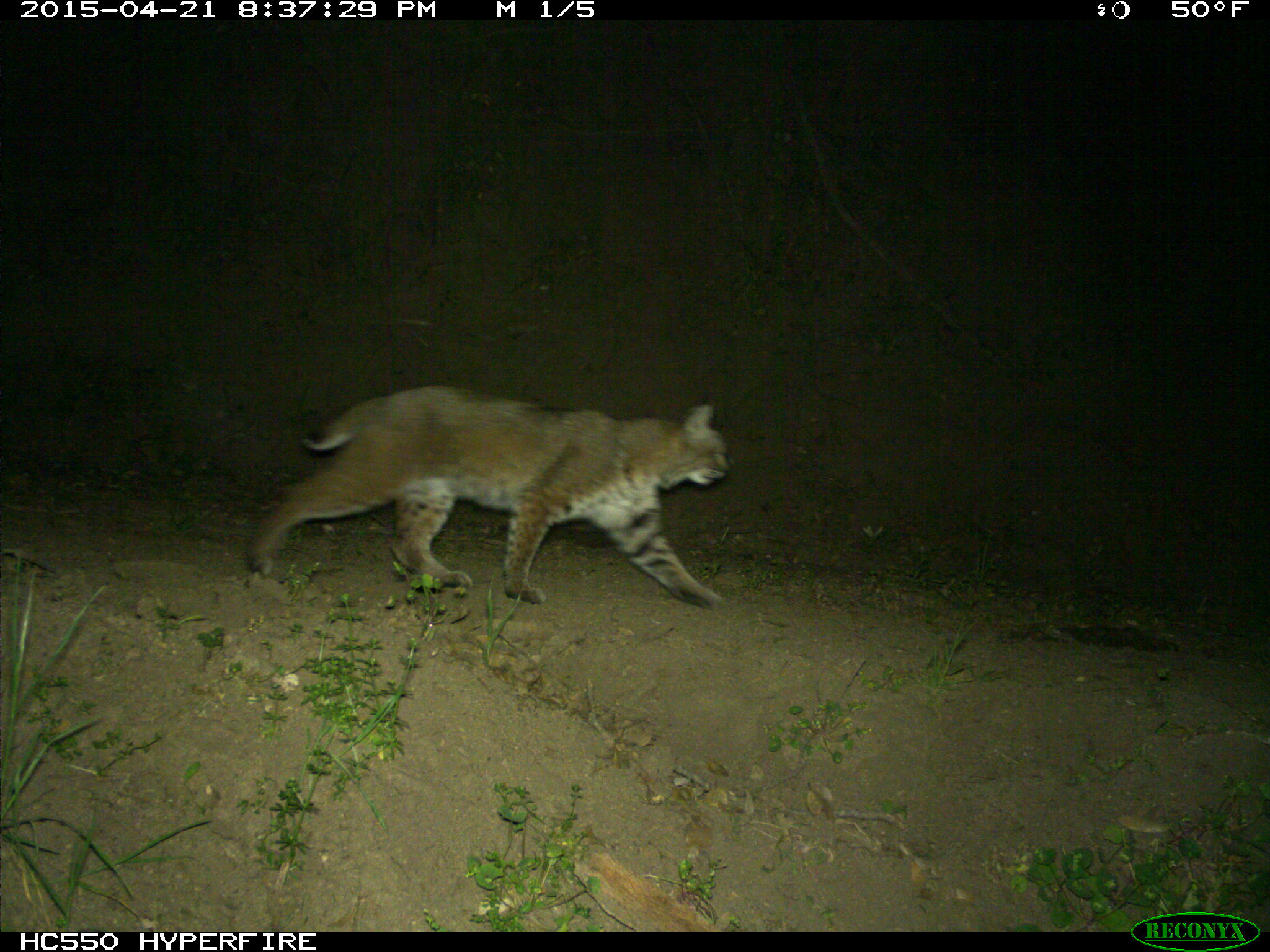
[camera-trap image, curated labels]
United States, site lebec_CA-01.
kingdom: Animalia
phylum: Chordata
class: Mammalia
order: Carnivora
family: Felidae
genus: Lynx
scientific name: Lynx rufus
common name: bobcat